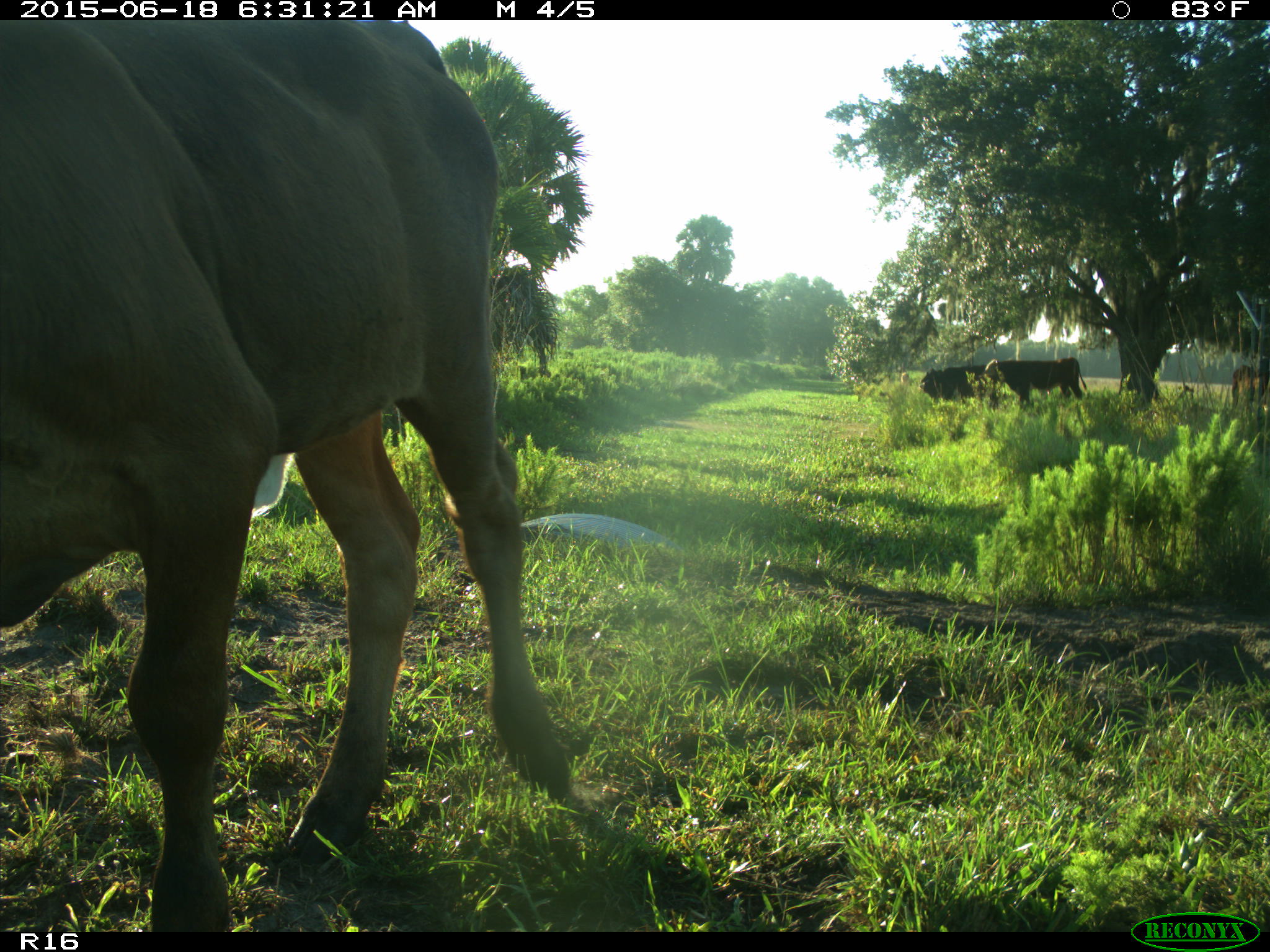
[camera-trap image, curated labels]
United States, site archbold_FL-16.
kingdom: Animalia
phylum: Chordata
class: Mammalia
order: Artiodactyla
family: Bovidae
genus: Bos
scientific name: Bos taurus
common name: domestic cow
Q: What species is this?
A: Bos taurus (domestic cow).